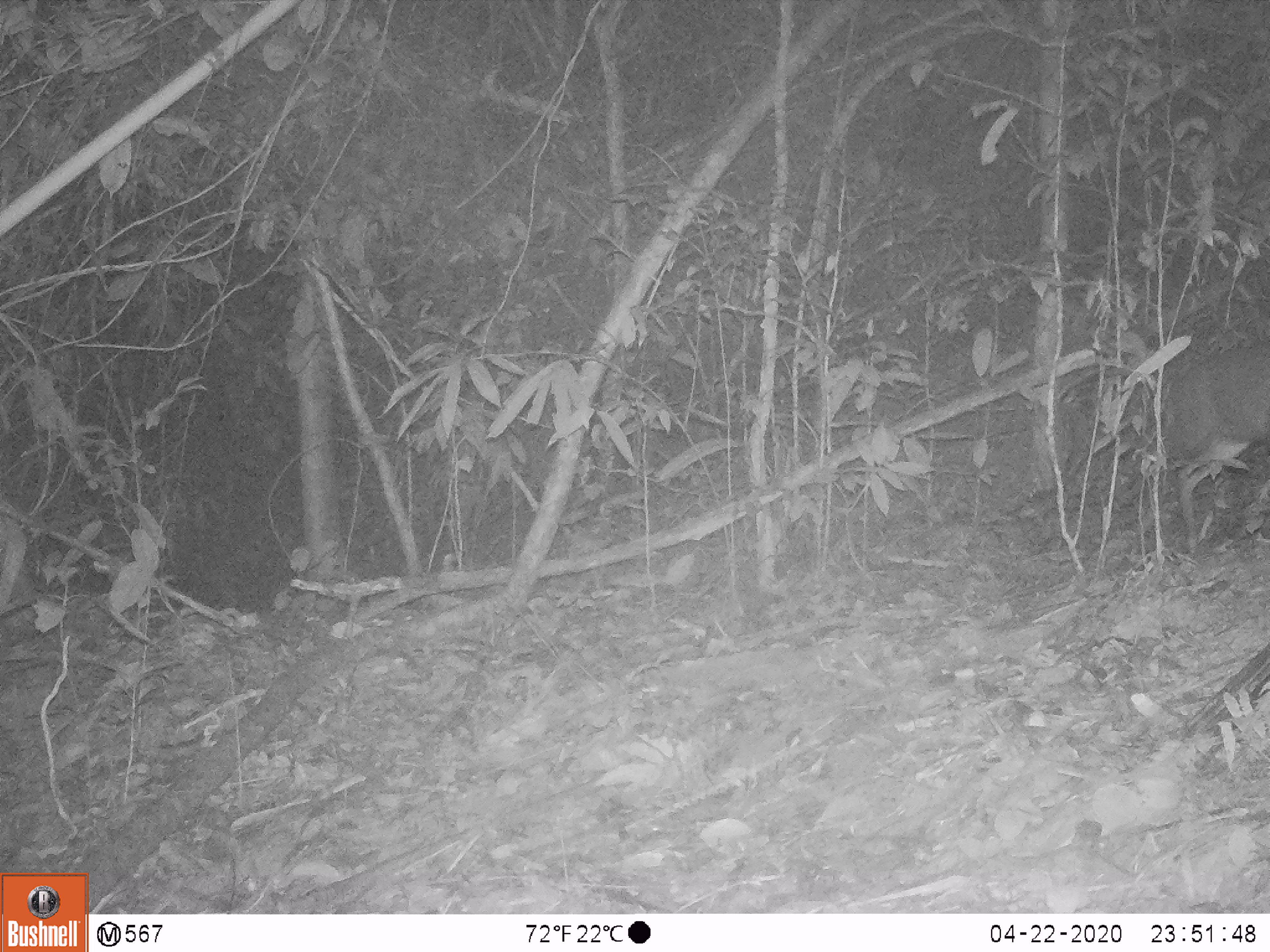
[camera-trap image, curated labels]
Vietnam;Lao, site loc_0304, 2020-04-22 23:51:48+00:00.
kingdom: Animalia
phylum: Chordata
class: Mammalia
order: Artiodactyla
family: Cervidae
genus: Muntiacus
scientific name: Muntiacus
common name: muntjacs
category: unidentified muntjac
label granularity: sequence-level